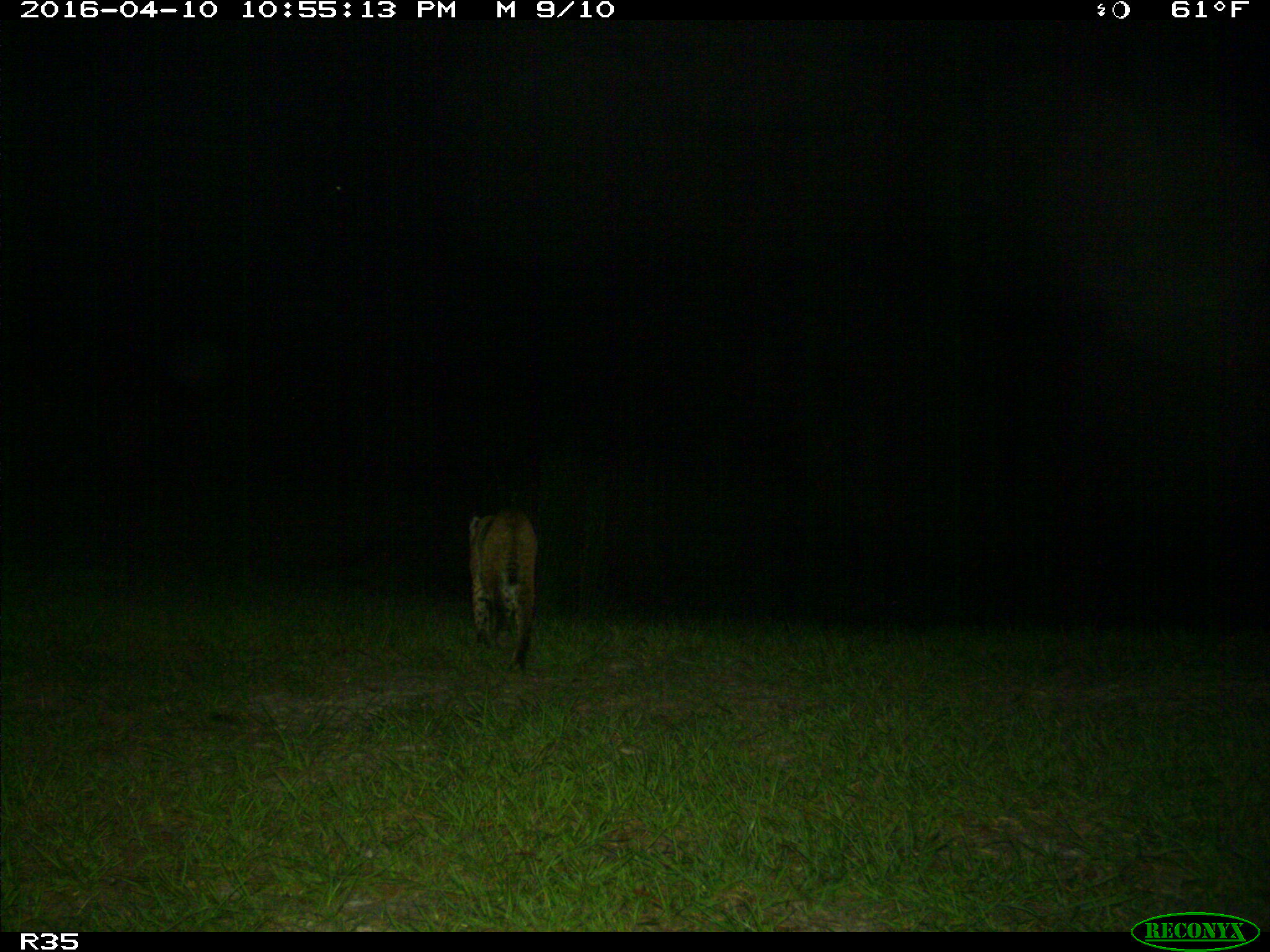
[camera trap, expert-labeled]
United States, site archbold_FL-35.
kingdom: Animalia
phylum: Chordata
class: Mammalia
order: Carnivora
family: Felidae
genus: Lynx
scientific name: Lynx rufus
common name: bobcat